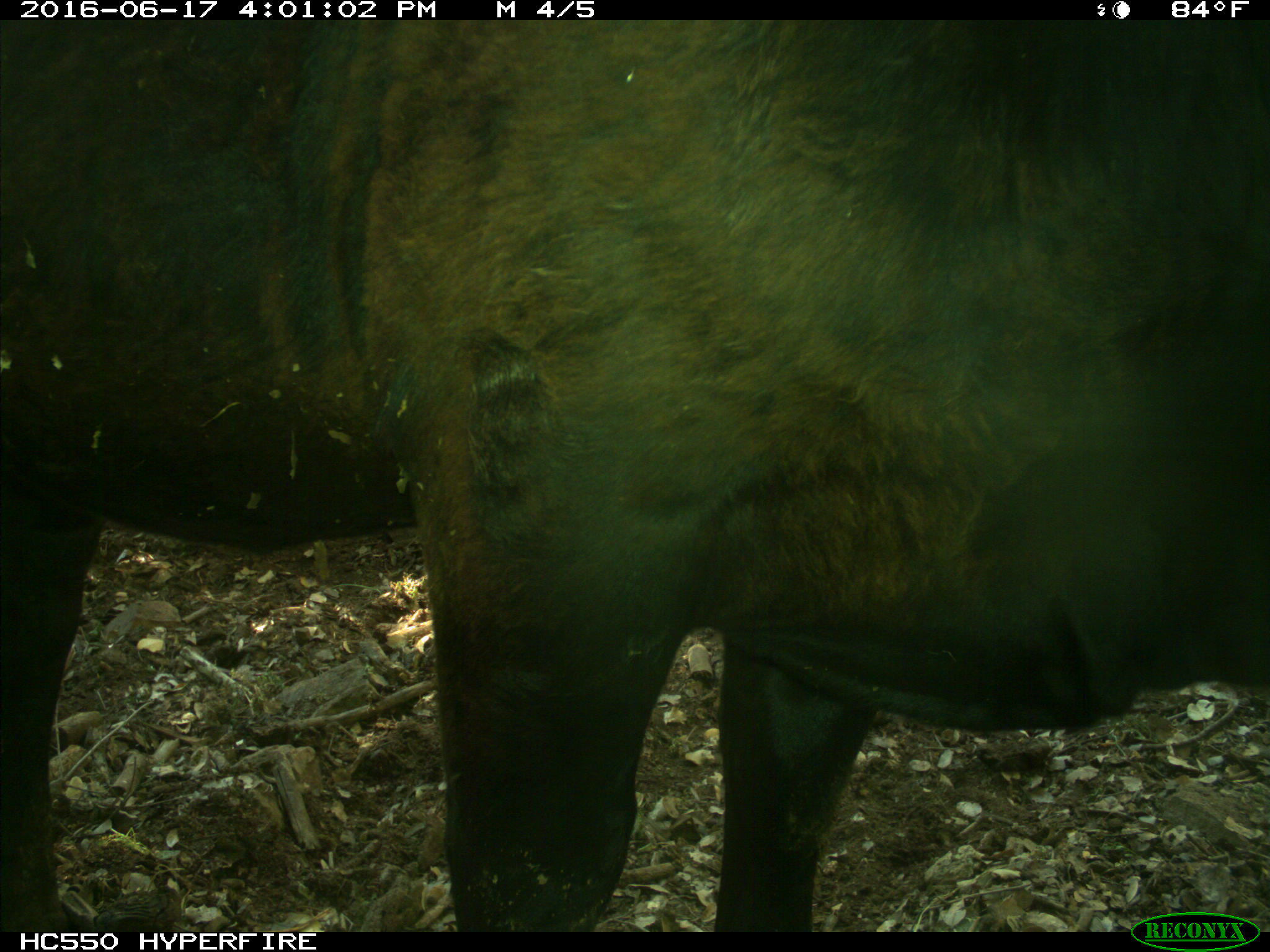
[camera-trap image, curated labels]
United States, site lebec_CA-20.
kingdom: Animalia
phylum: Chordata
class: Mammalia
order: Artiodactyla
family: Bovidae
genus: Bos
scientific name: Bos taurus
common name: domestic cow